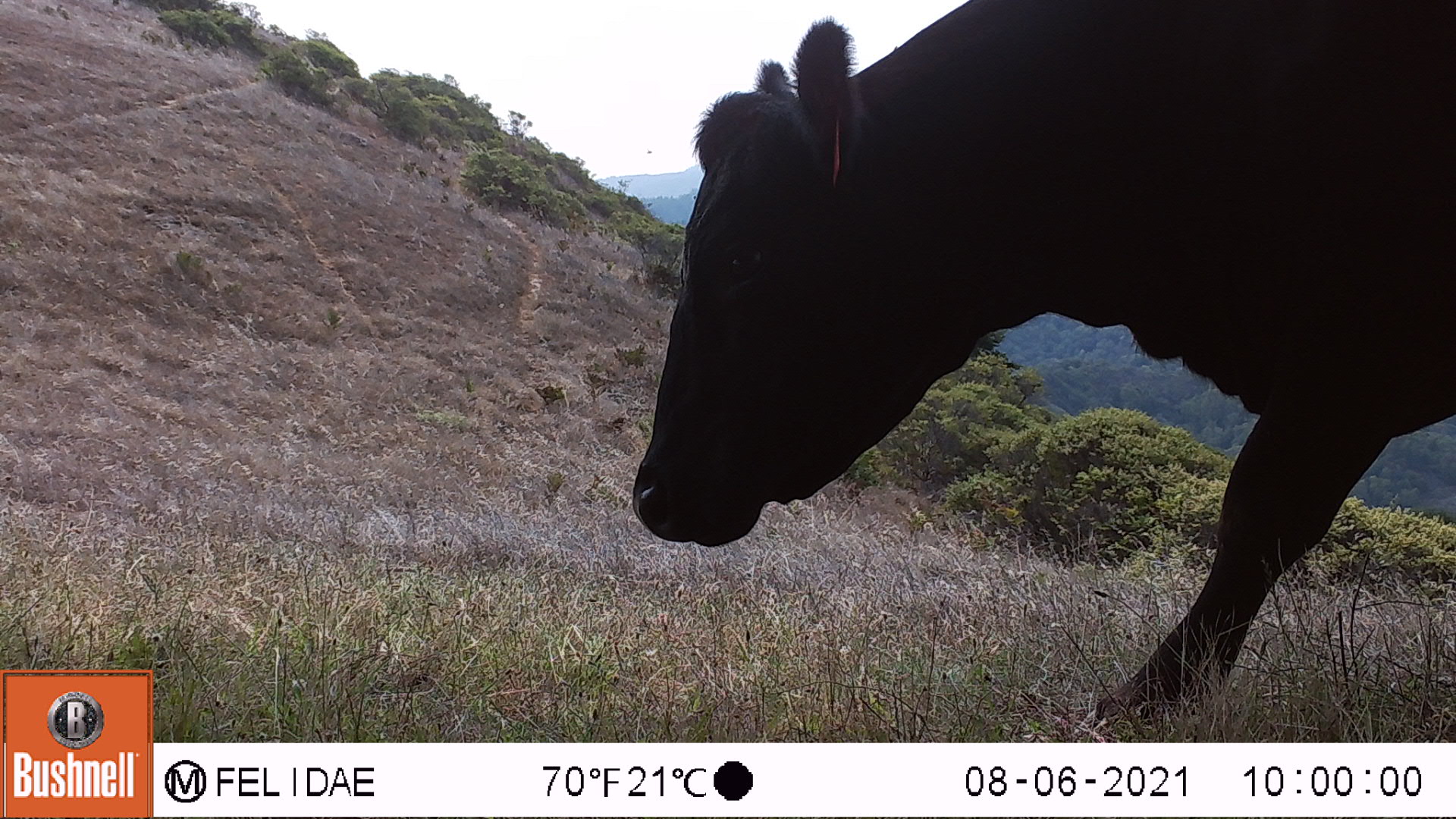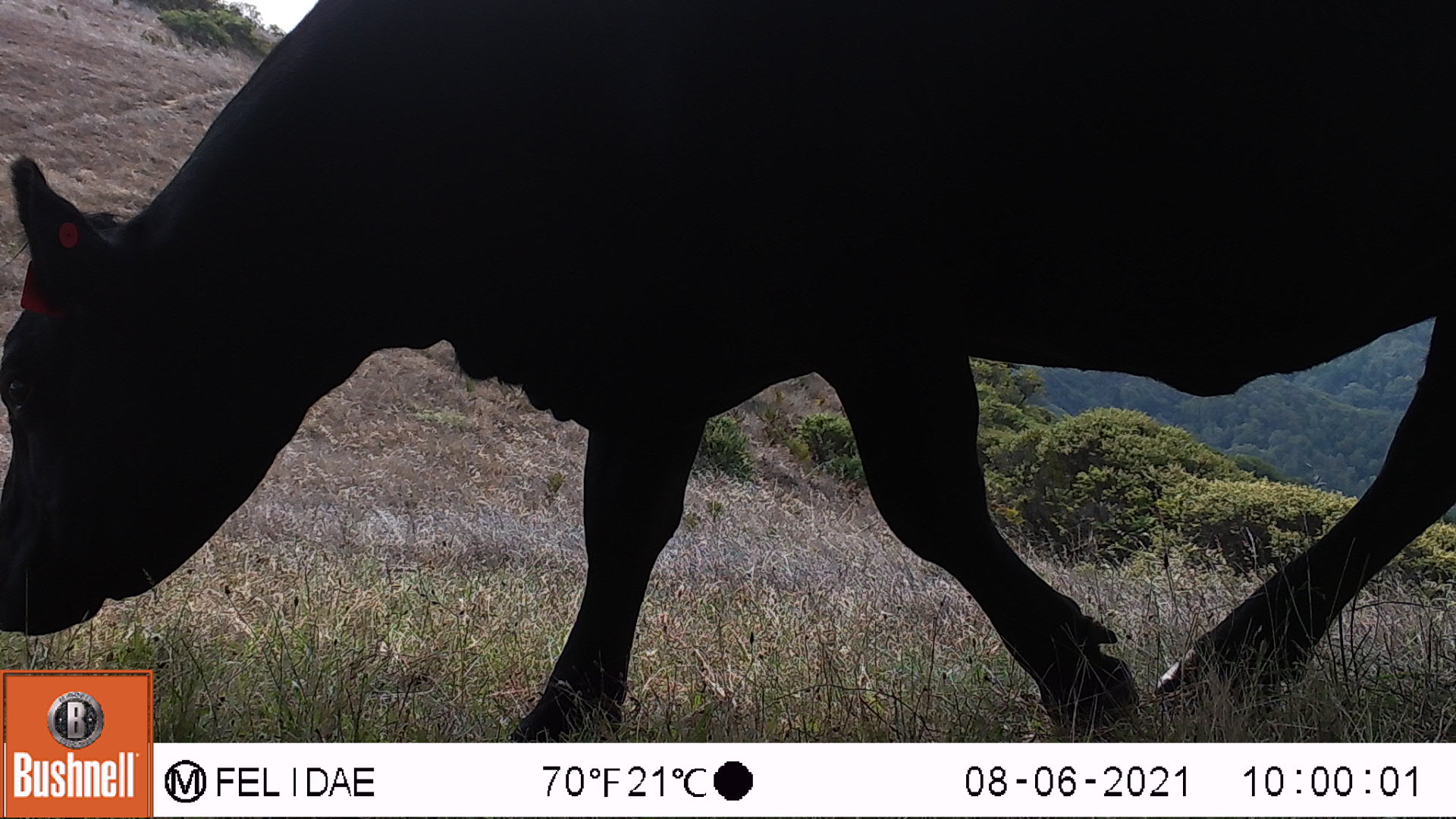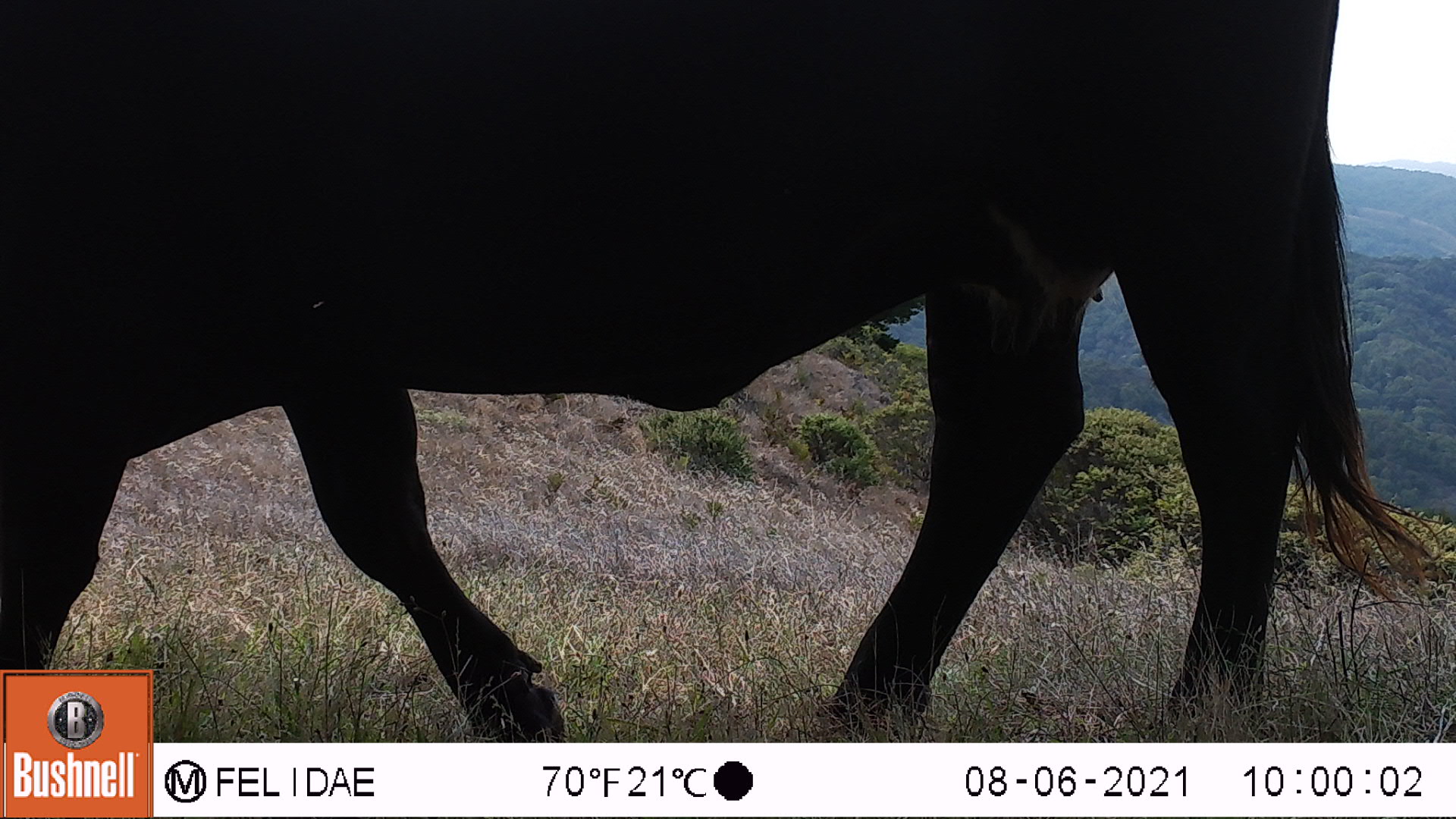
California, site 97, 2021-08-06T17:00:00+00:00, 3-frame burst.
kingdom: Animalia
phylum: Chordata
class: Mammalia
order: Artiodactyla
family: Bovidae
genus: Bos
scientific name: Bos taurus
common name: domestic cattle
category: cattle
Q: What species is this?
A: Cattle (domestic cattle) (Bos taurus).